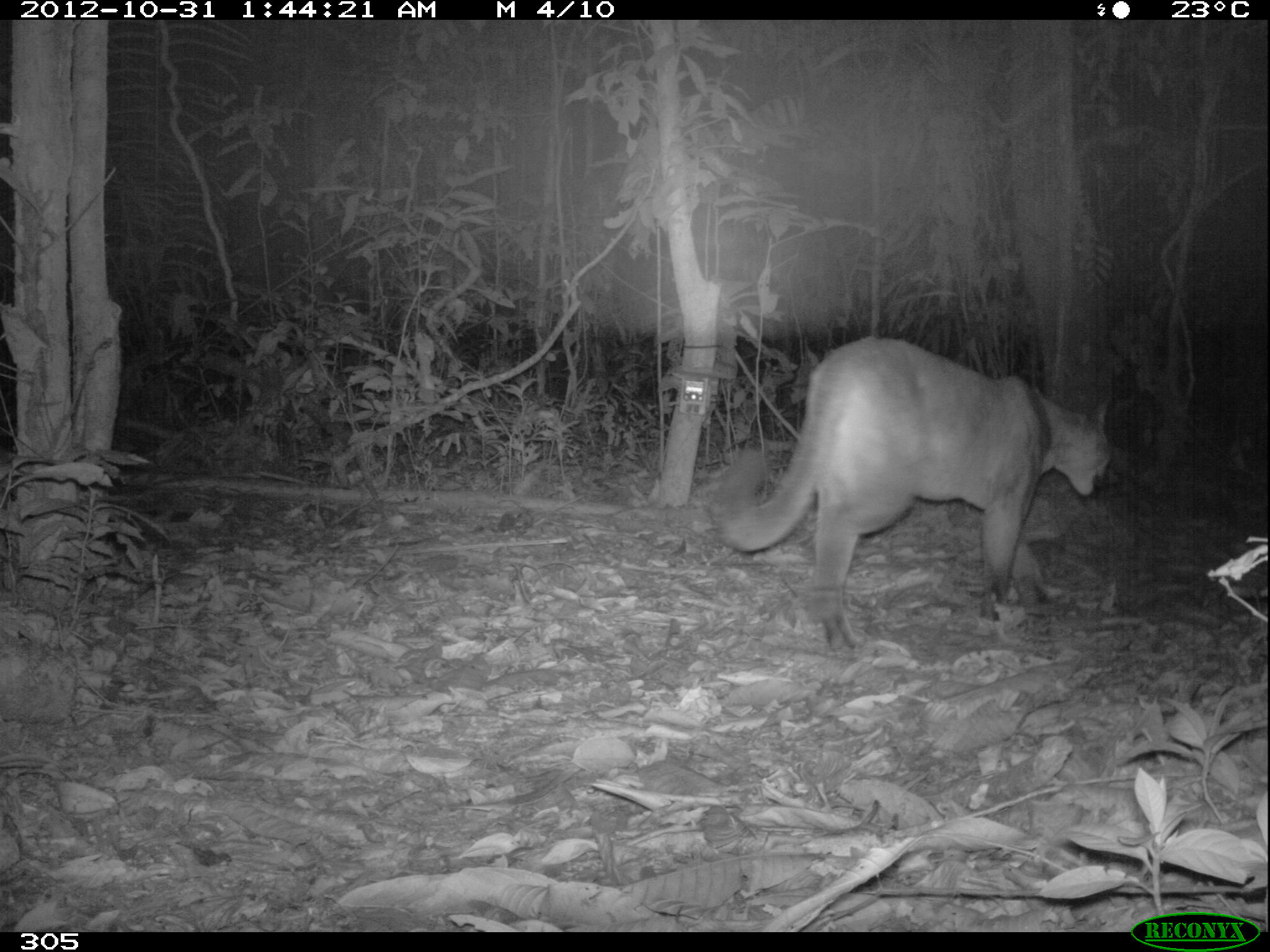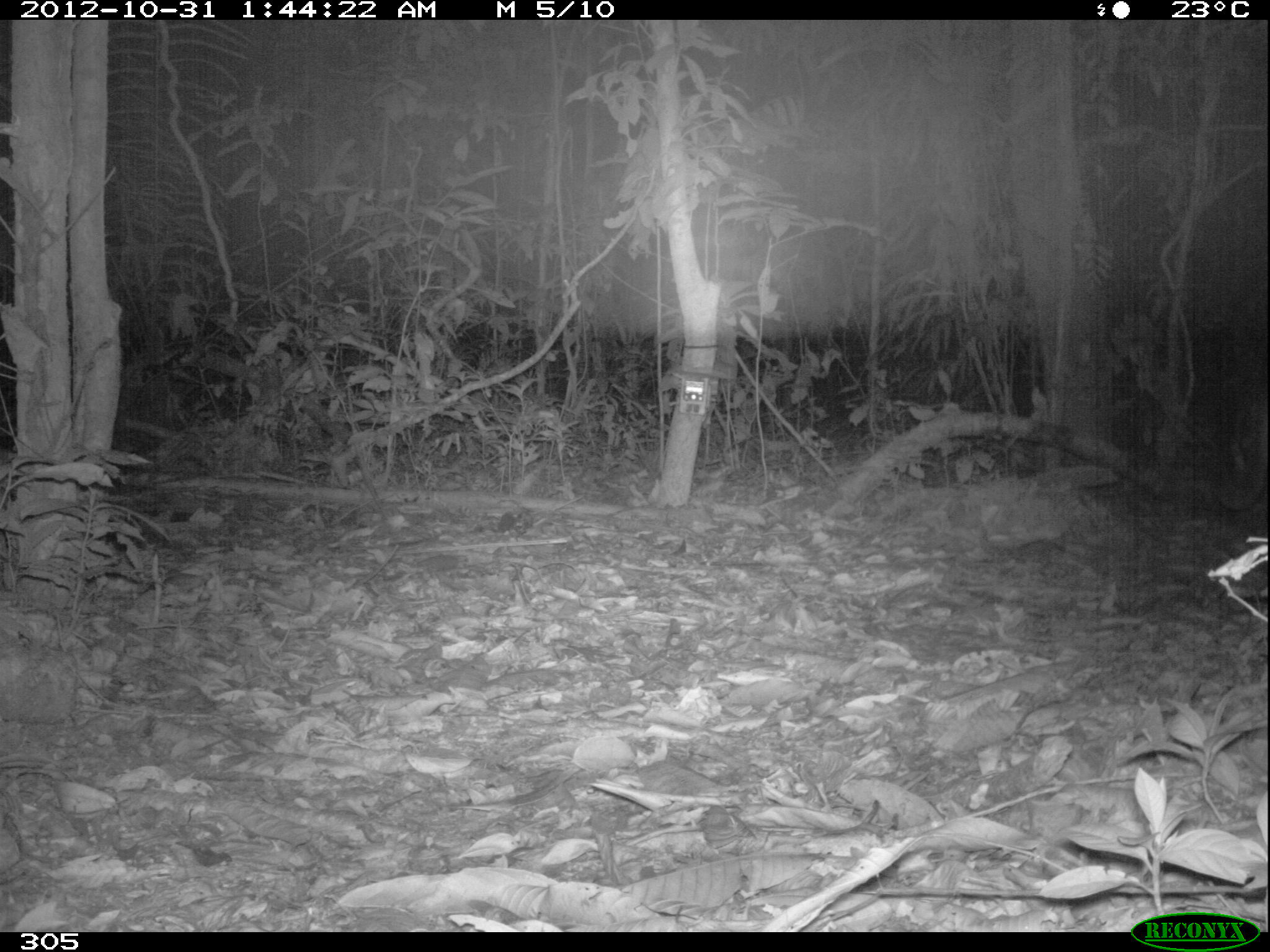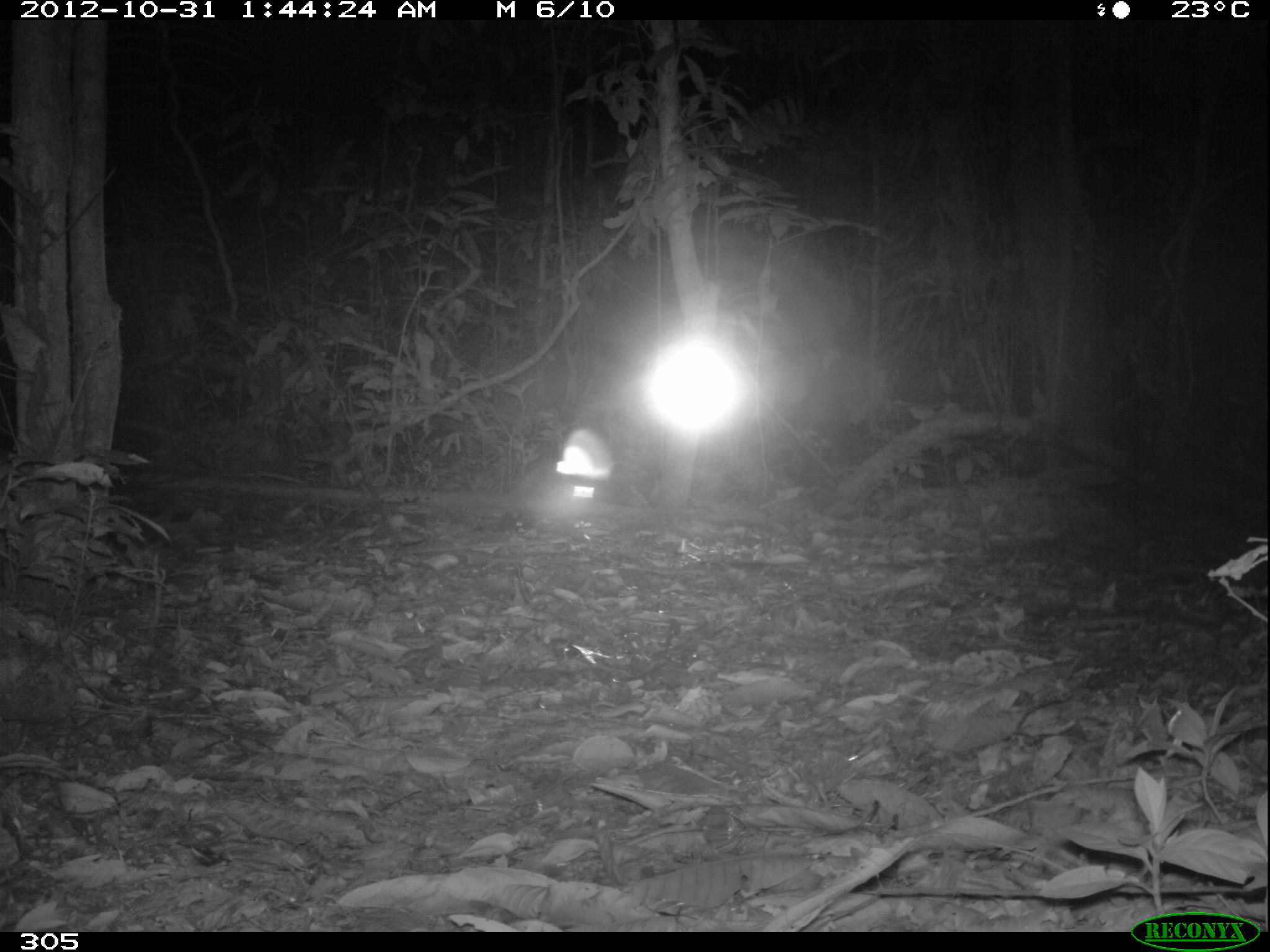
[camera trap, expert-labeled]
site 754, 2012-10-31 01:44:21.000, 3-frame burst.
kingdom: Animalia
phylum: Chordata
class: Mammalia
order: Carnivora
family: Felidae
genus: Puma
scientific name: Puma concolor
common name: mountain lion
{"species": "Puma concolor (mountain lion)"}